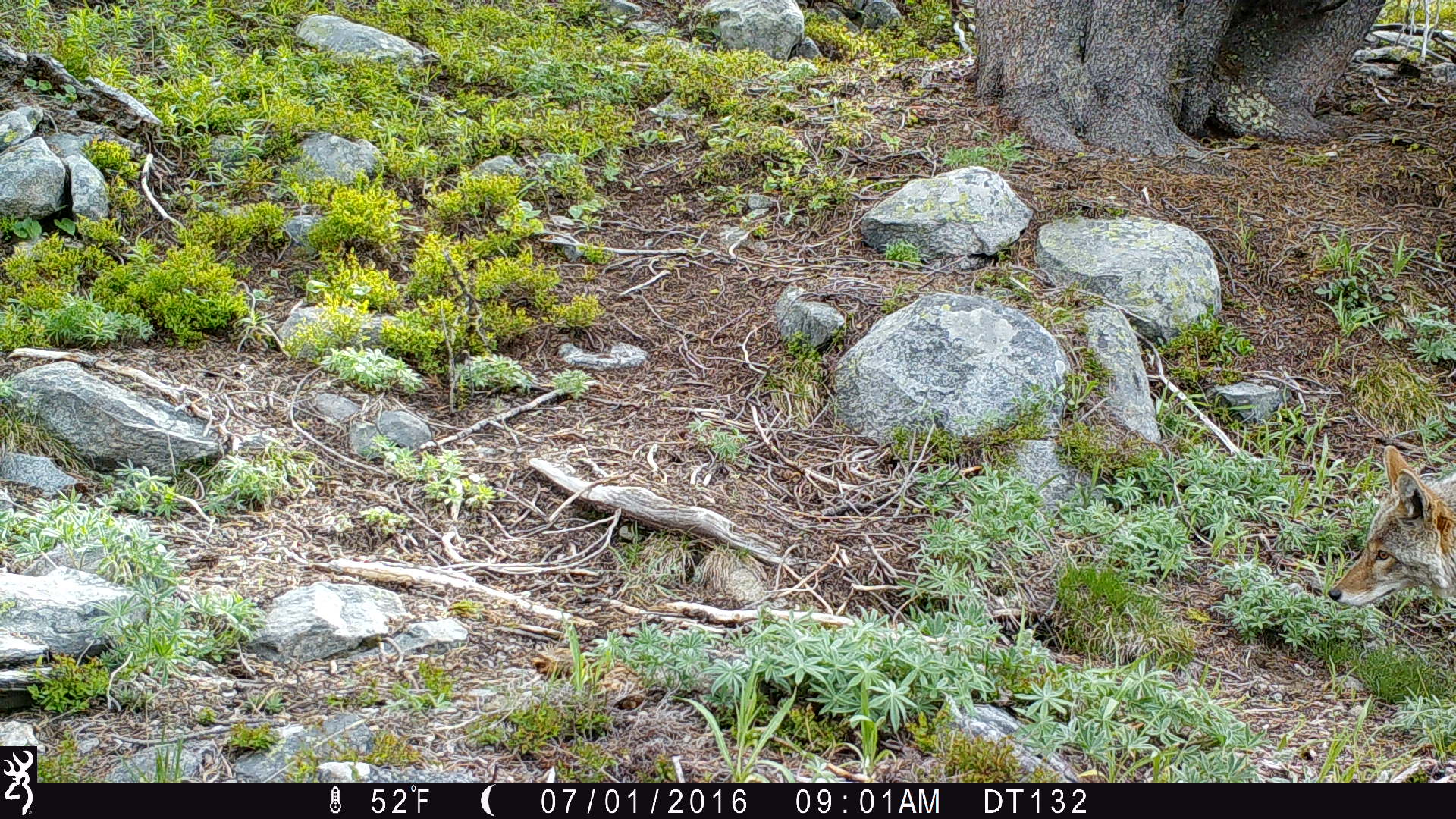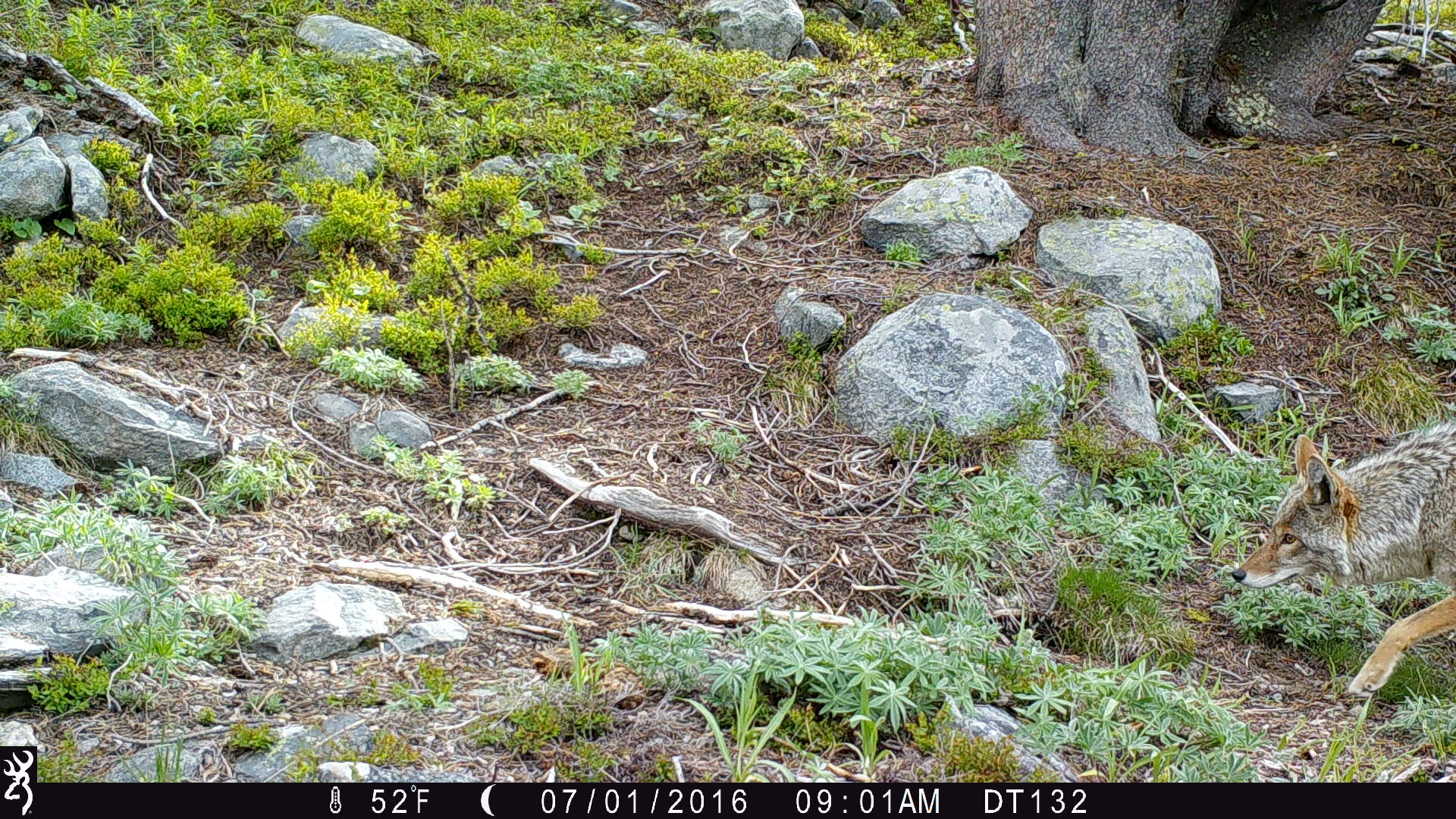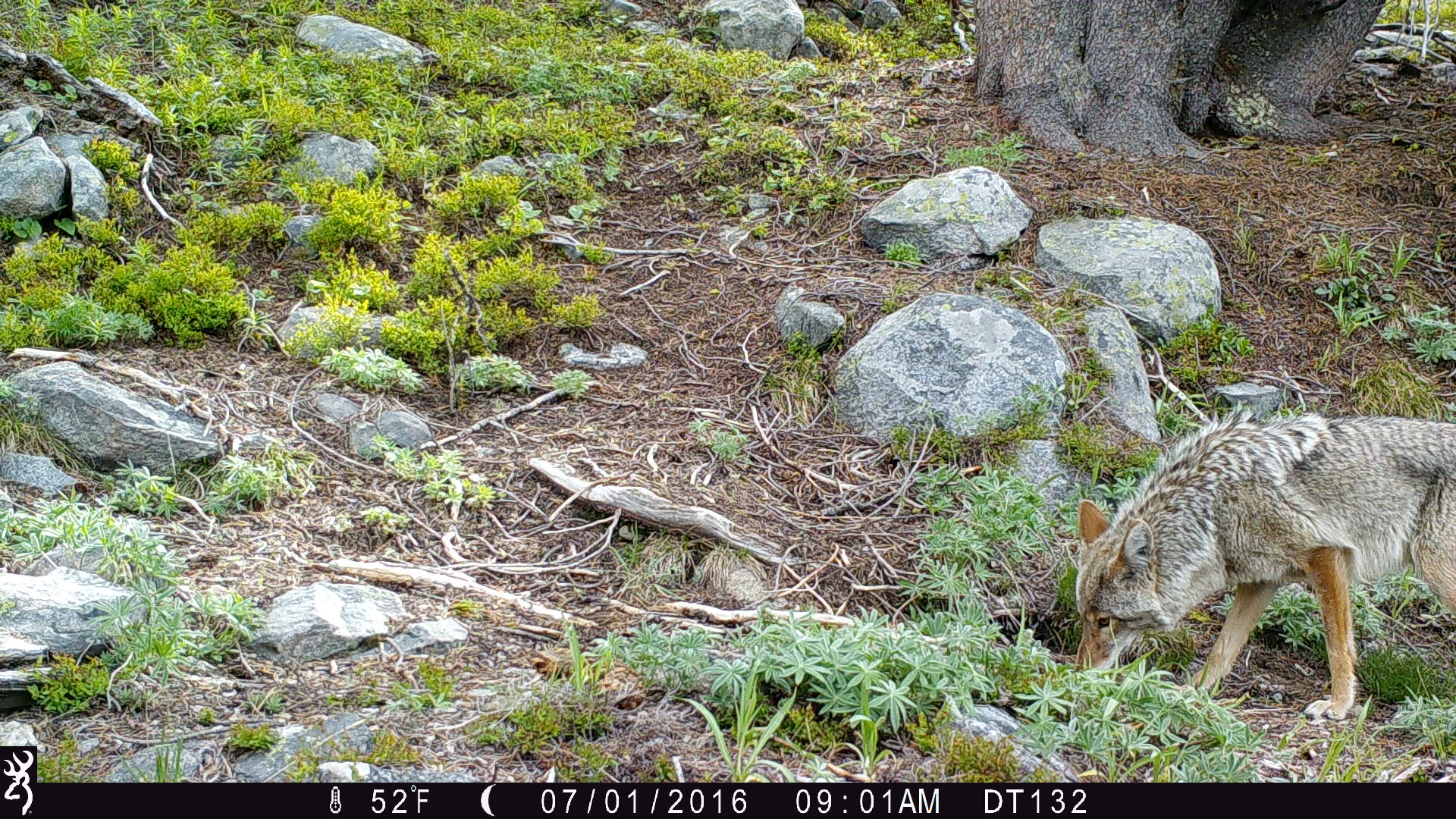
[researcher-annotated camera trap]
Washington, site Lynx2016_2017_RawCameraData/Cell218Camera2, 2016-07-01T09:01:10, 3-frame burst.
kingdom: Animalia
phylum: Chordata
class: Mammalia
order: Carnivora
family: Canidae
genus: Canis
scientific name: Canis latrans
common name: coyote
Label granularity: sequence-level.